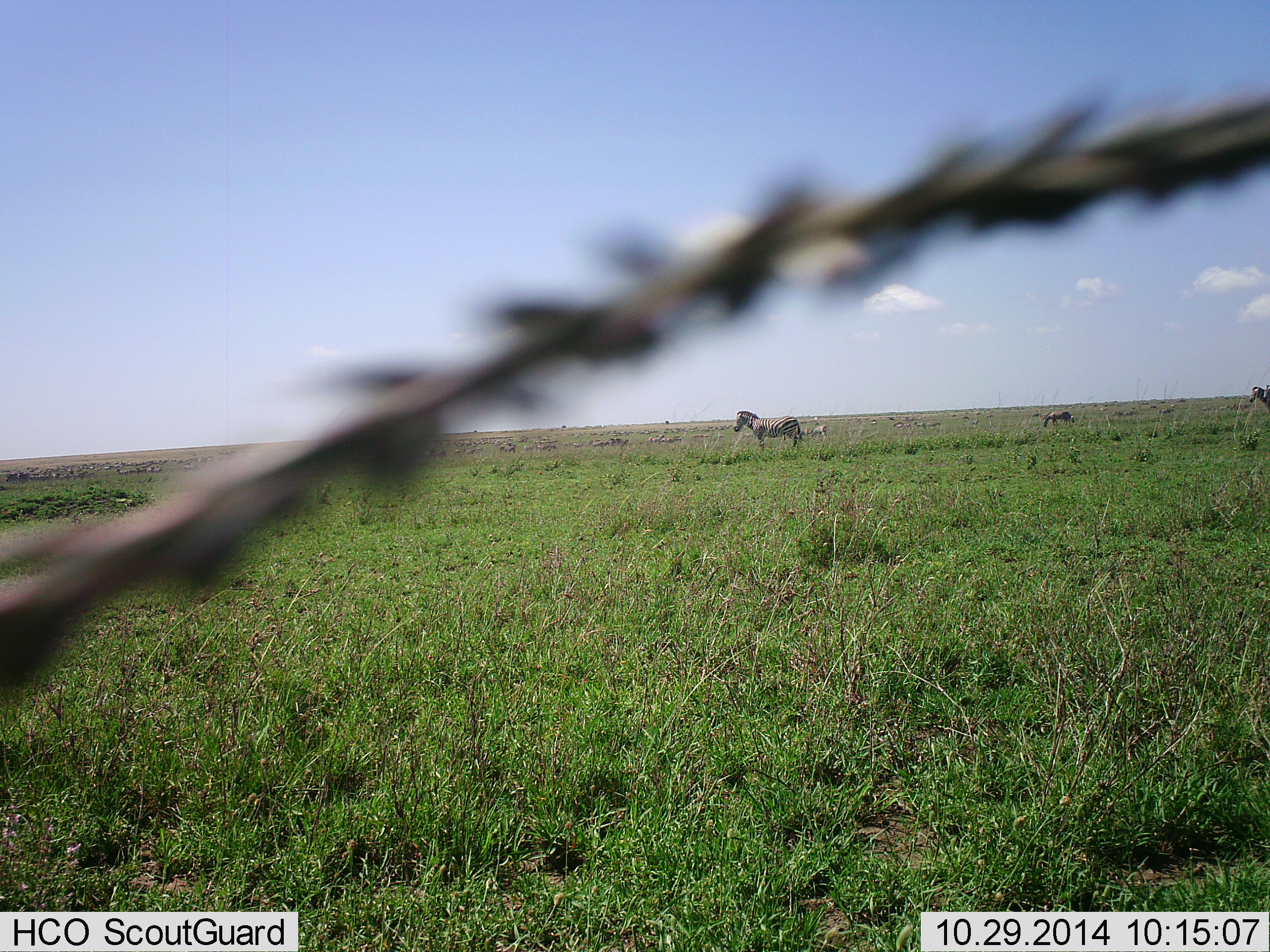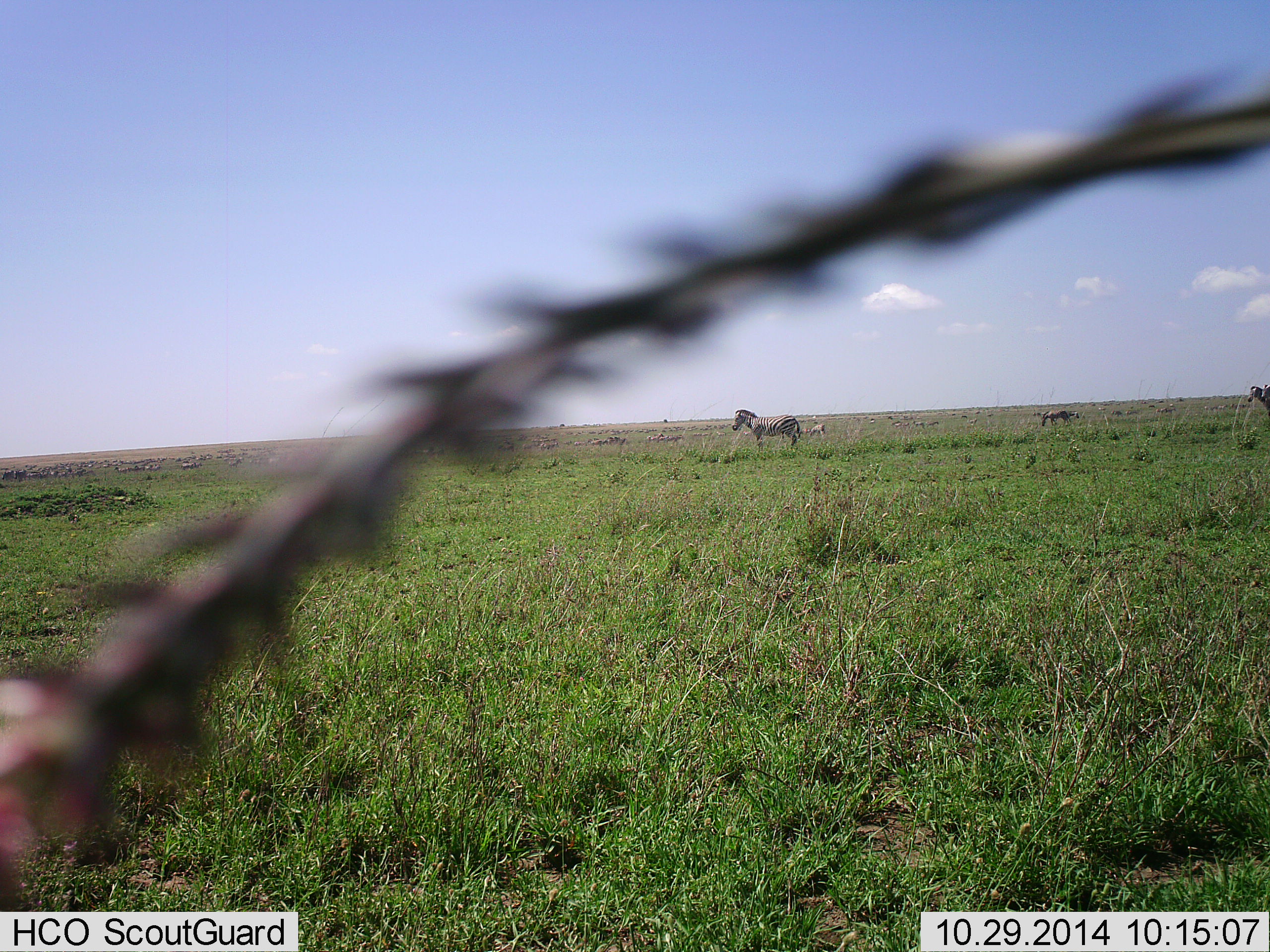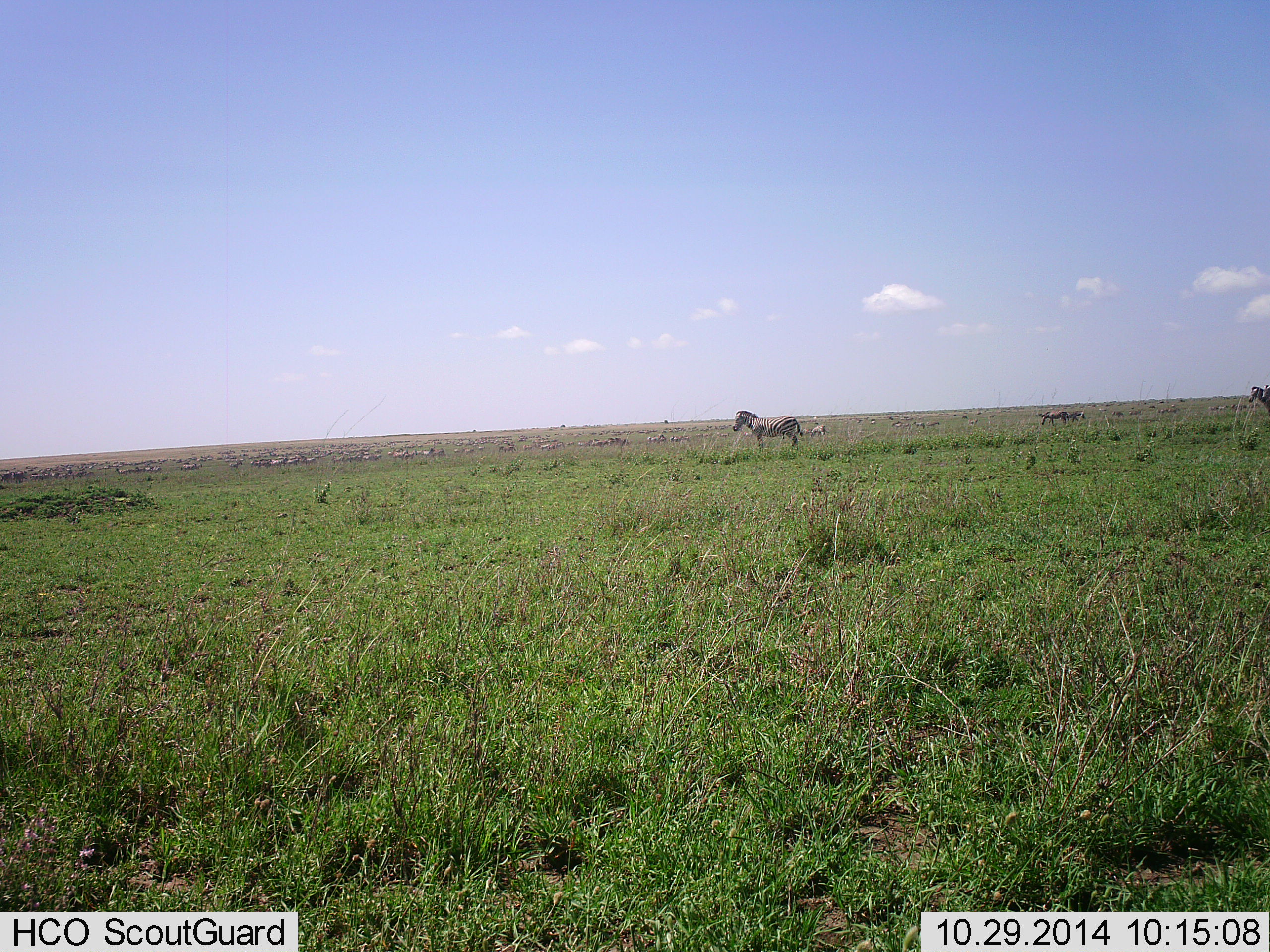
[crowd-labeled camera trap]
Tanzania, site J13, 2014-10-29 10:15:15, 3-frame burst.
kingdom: Animalia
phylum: Chordata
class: Mammalia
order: Perissodactyla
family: Equidae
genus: Equus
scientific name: Equus quagga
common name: plains zebra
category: zebra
Zebra (plains zebra) (Equus quagga), count 3. Behavior (volunteer vote fractions): standing 100%, resting 0%, moving 10%, interacting 0%. Young present (vote fraction): 0%. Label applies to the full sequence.